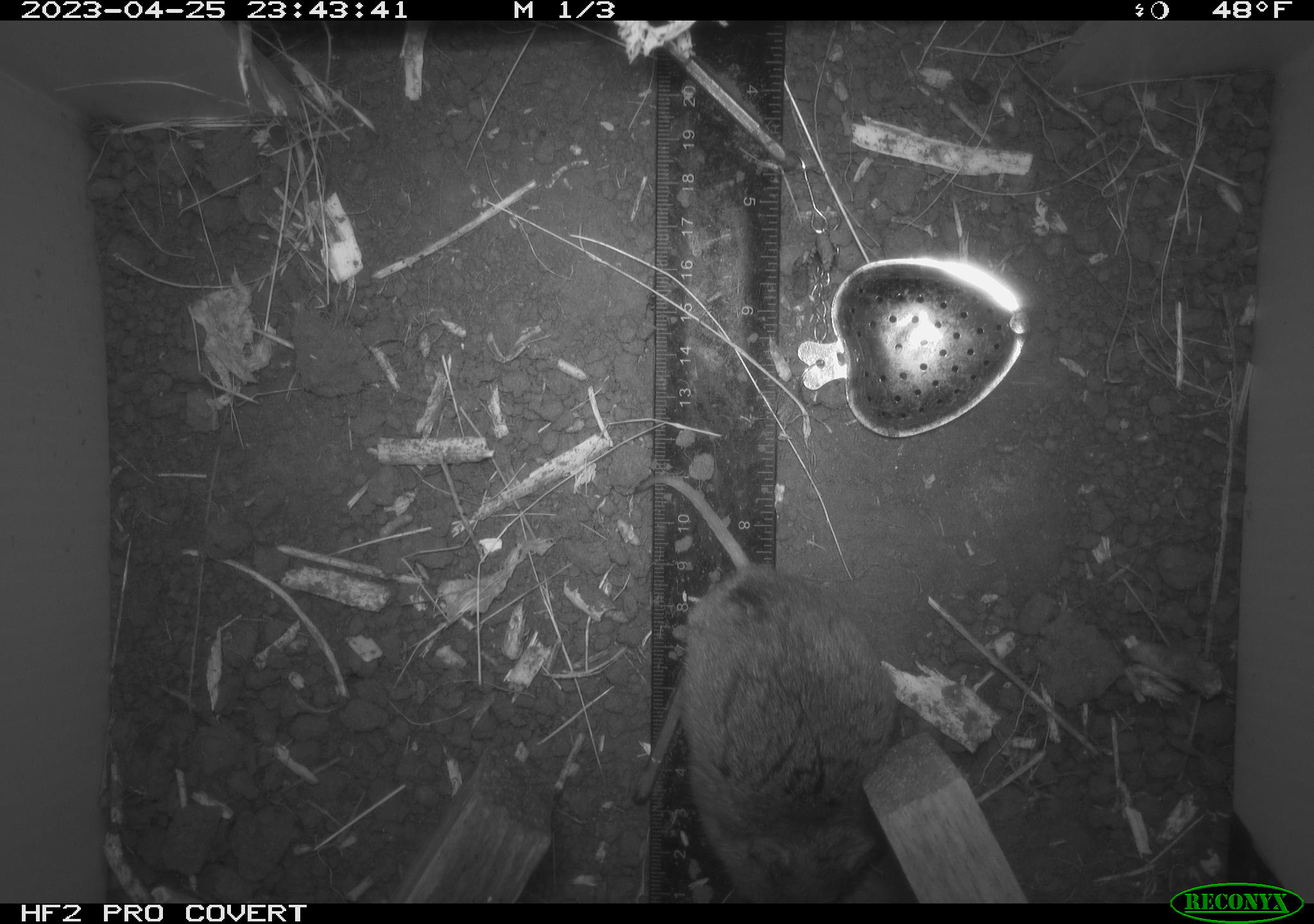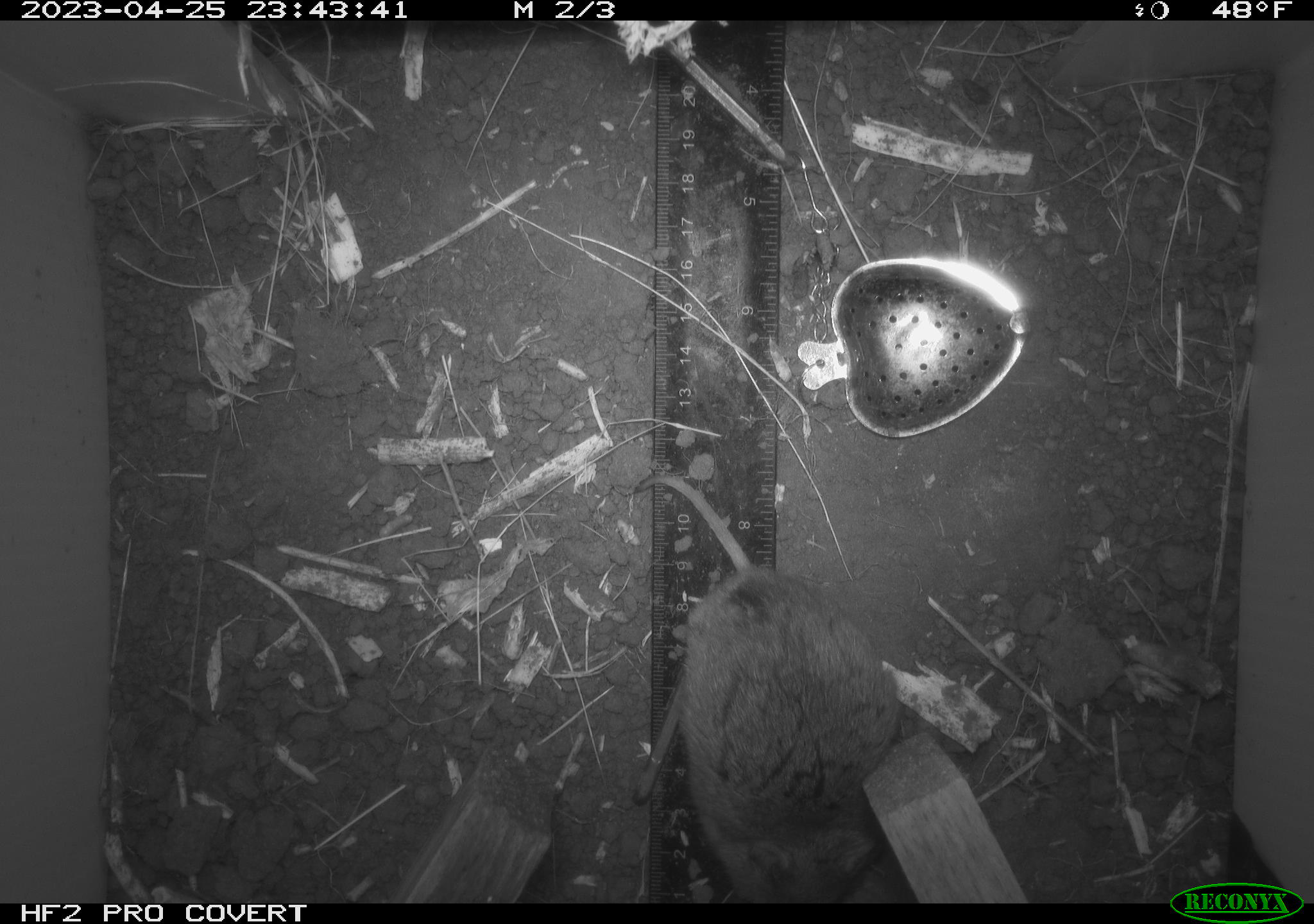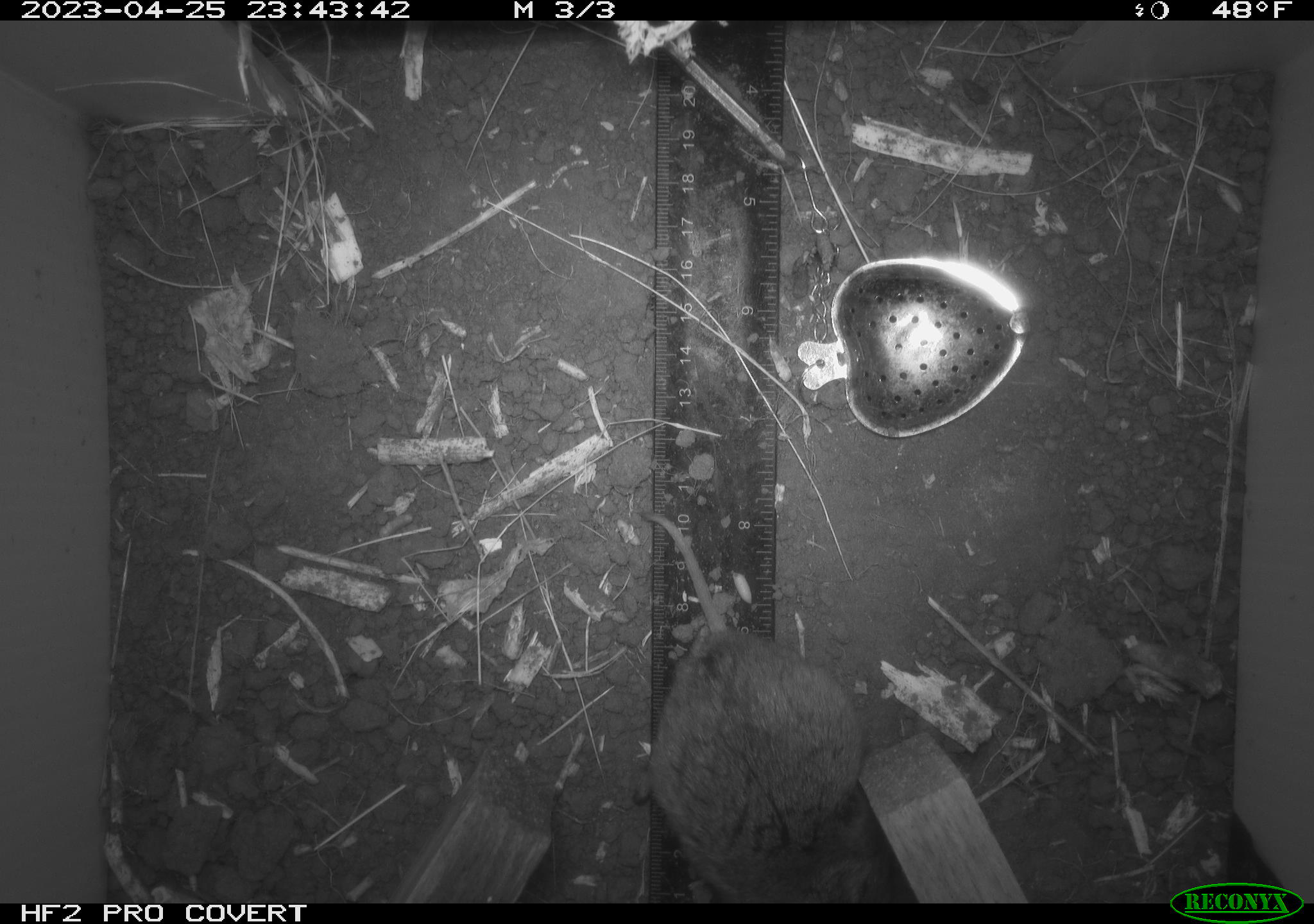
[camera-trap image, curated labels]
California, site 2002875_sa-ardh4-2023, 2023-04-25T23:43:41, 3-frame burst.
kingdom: Animalia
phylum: Chordata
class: Mammalia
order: Rodentia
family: Cricetidae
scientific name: Arvicolinae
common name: voles, lemmings, and muskrats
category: arvicolinae subfamily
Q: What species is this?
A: Arvicolinae subfamily (voles, lemmings, and muskrats) (Arvicolinae).